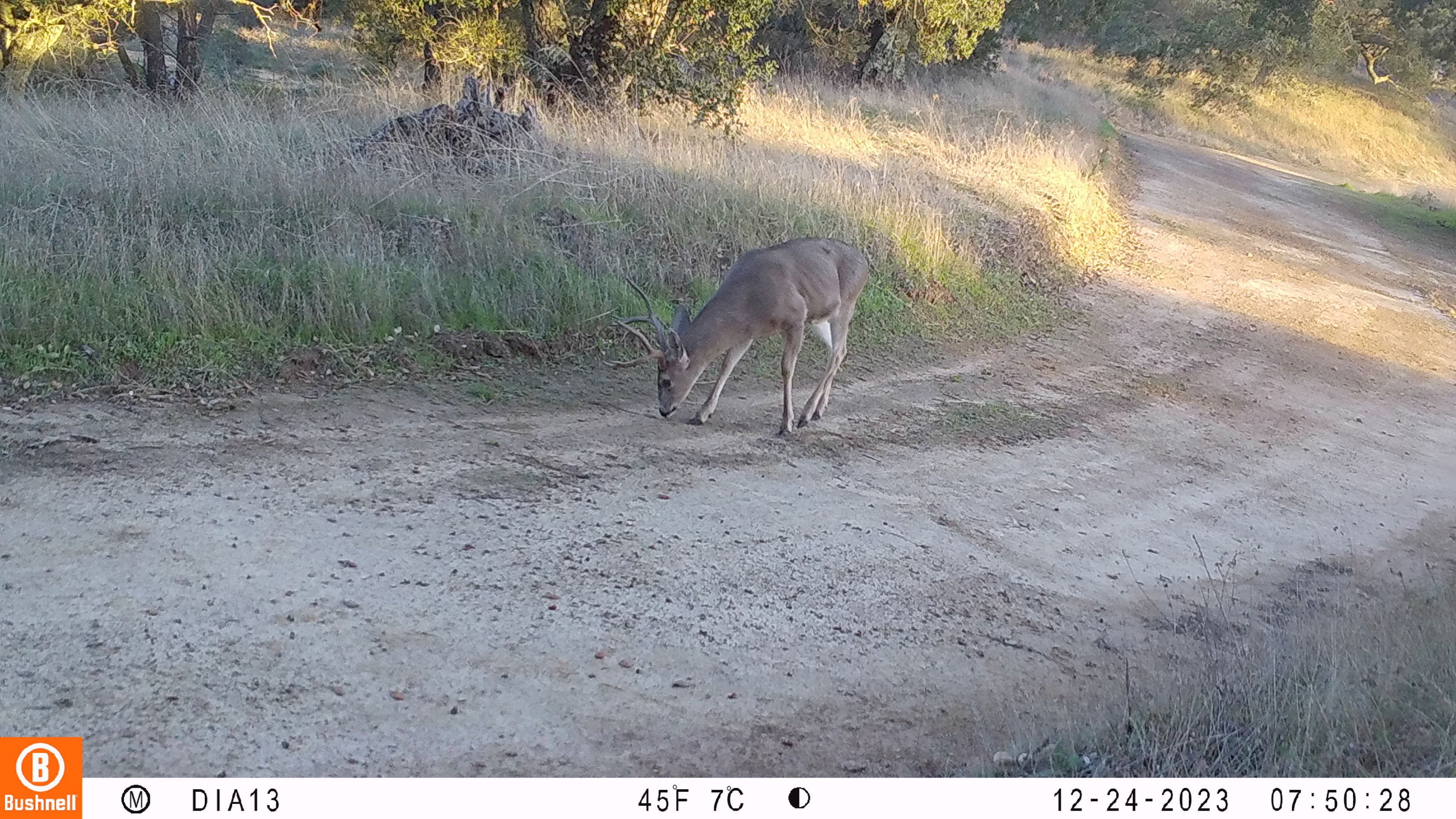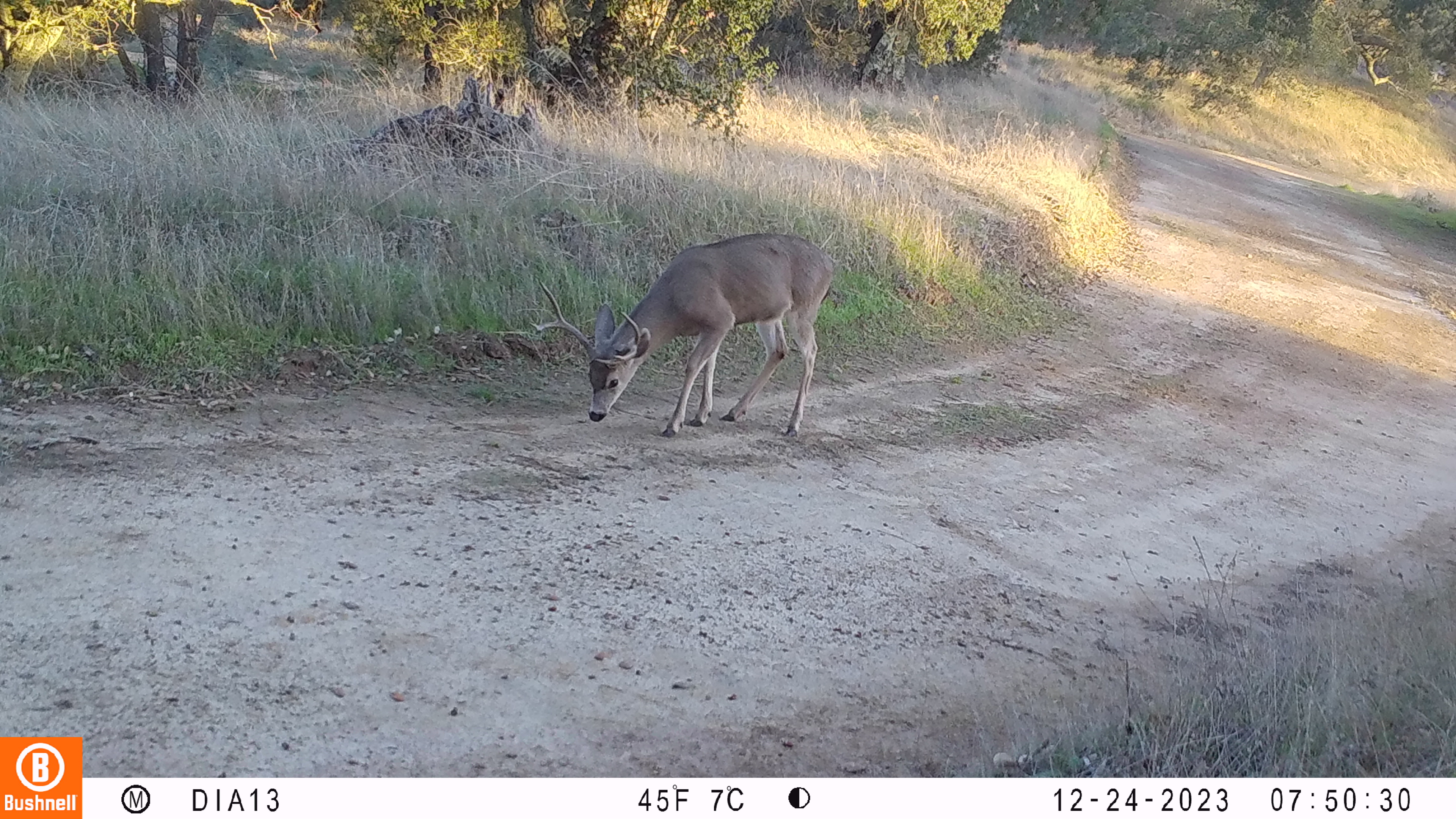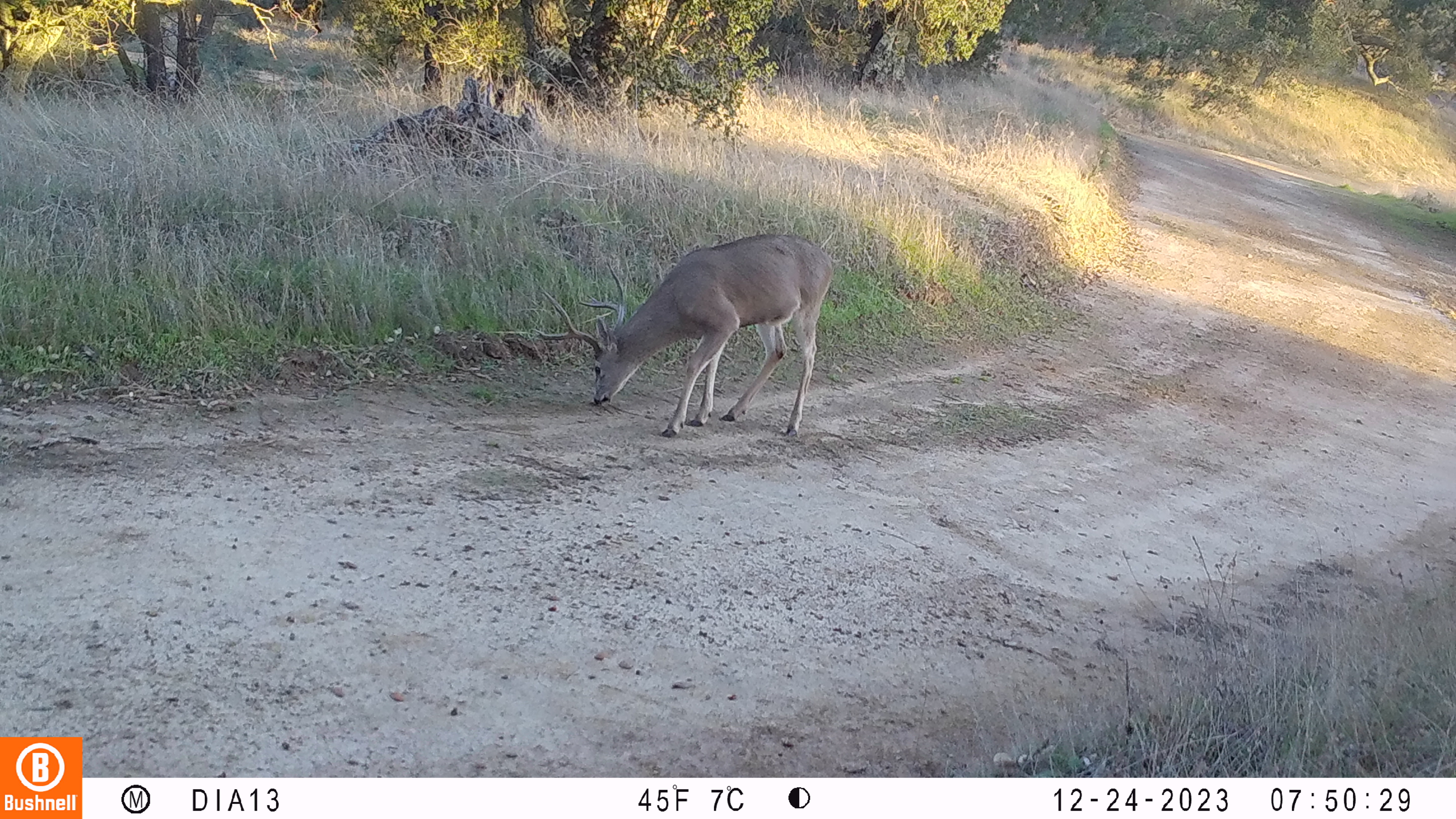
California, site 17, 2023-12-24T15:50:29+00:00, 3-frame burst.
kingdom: Animalia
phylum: Chordata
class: Mammalia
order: Artiodactyla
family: Cervidae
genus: Odocoileus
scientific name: Odocoileus hemionus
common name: mule deer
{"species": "mule deer (Odocoileus hemionus)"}